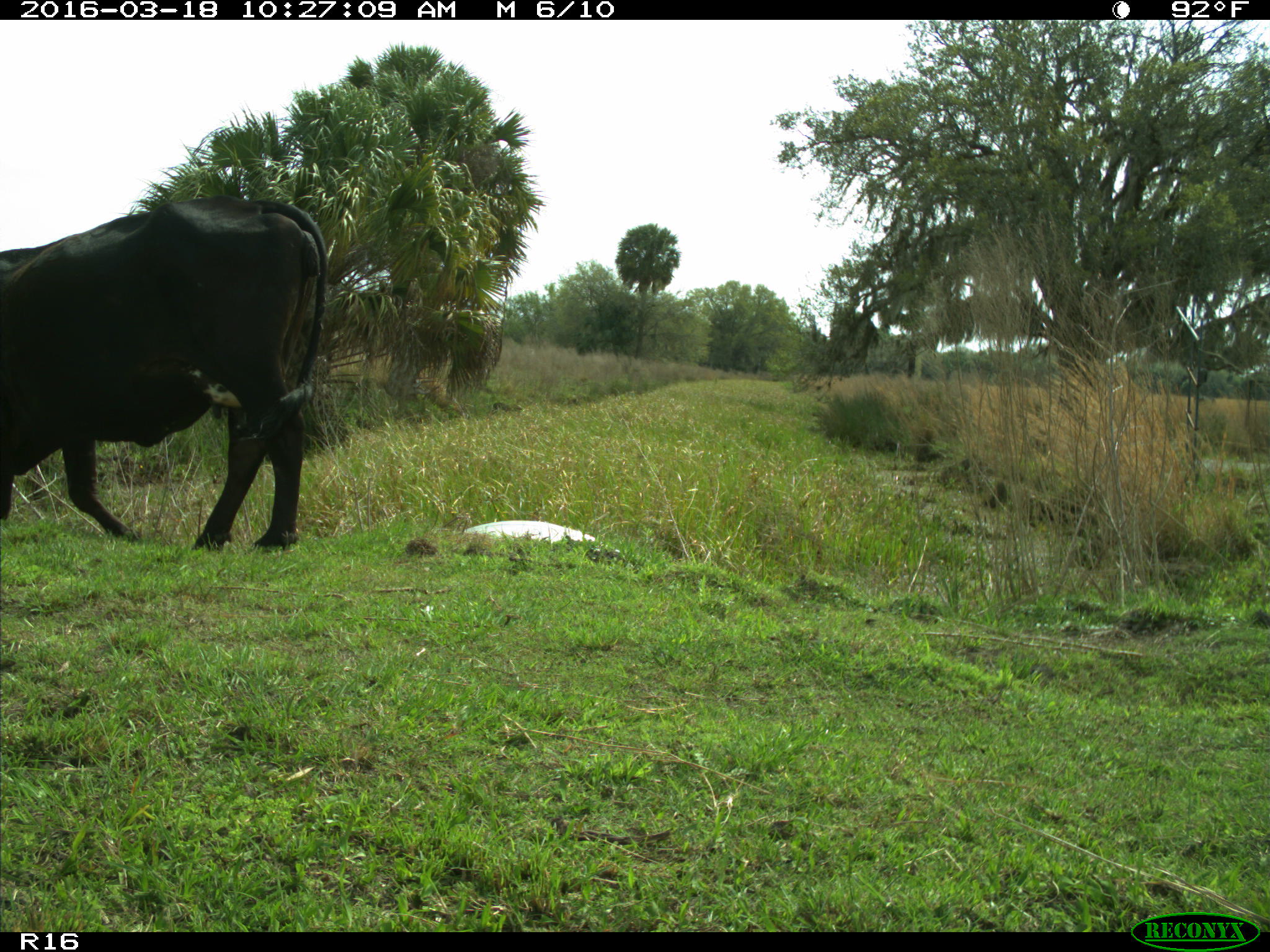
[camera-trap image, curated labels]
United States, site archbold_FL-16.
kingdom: Animalia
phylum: Chordata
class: Mammalia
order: Artiodactyla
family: Bovidae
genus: Bos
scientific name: Bos taurus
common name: domestic cow